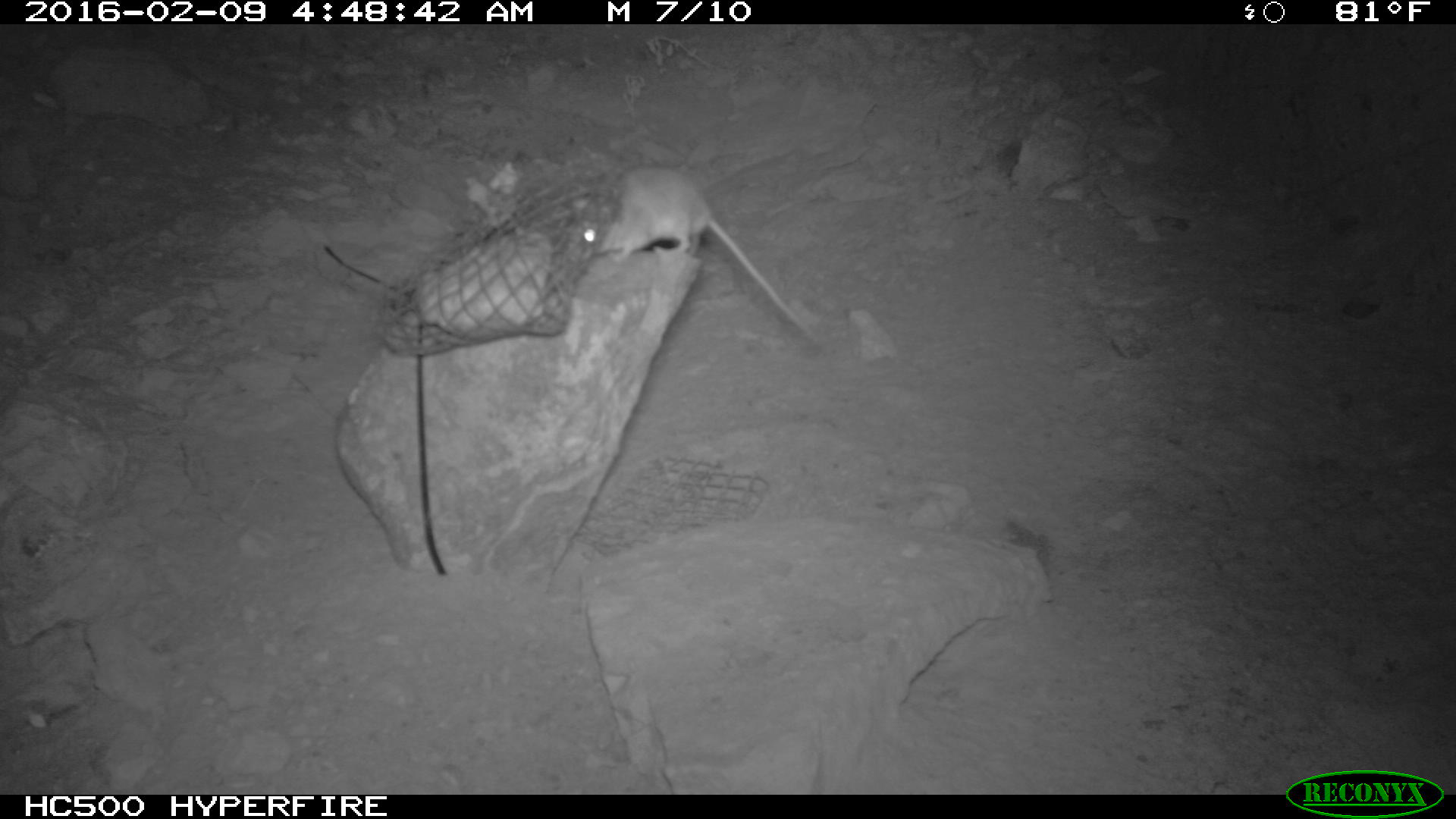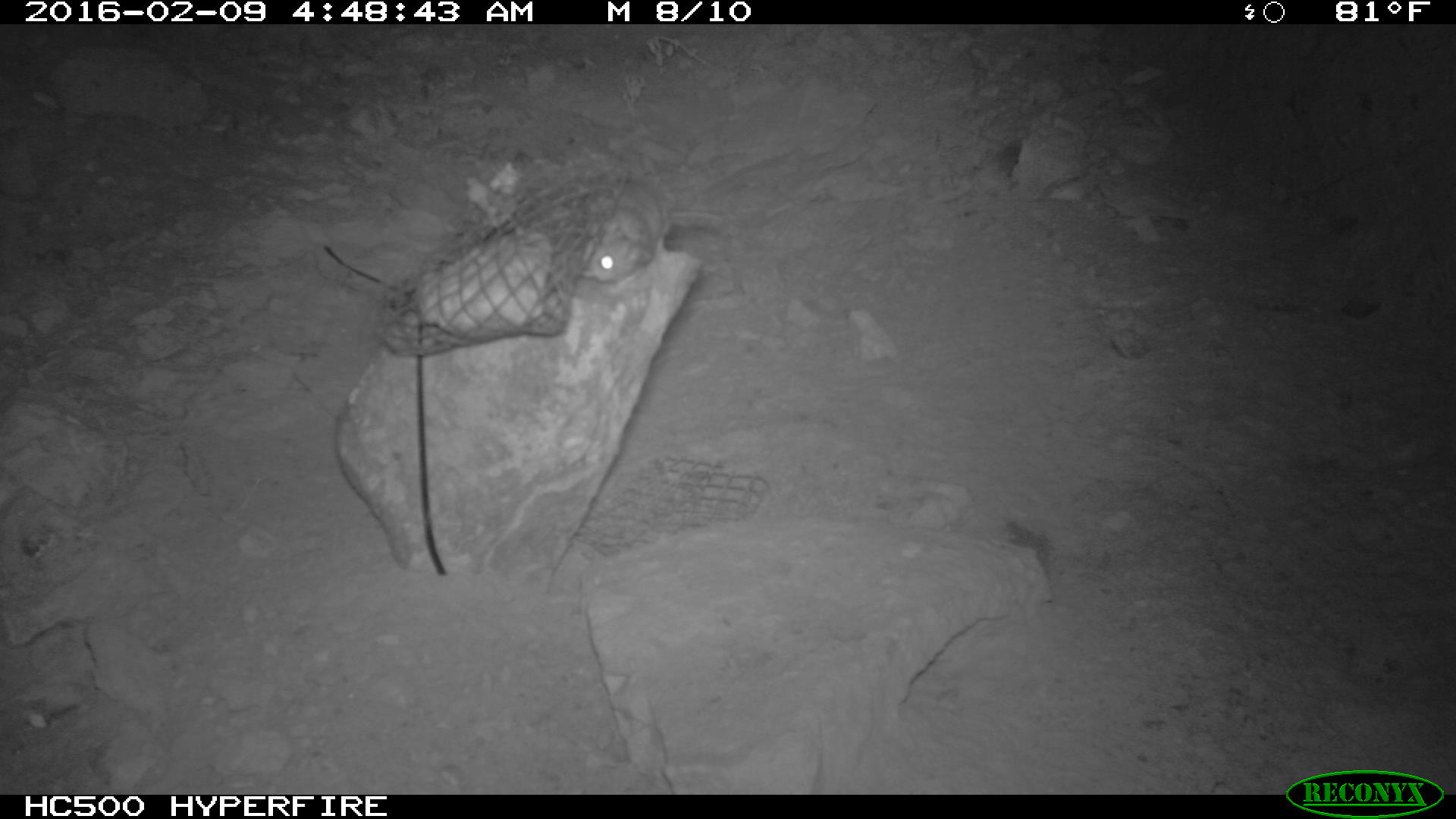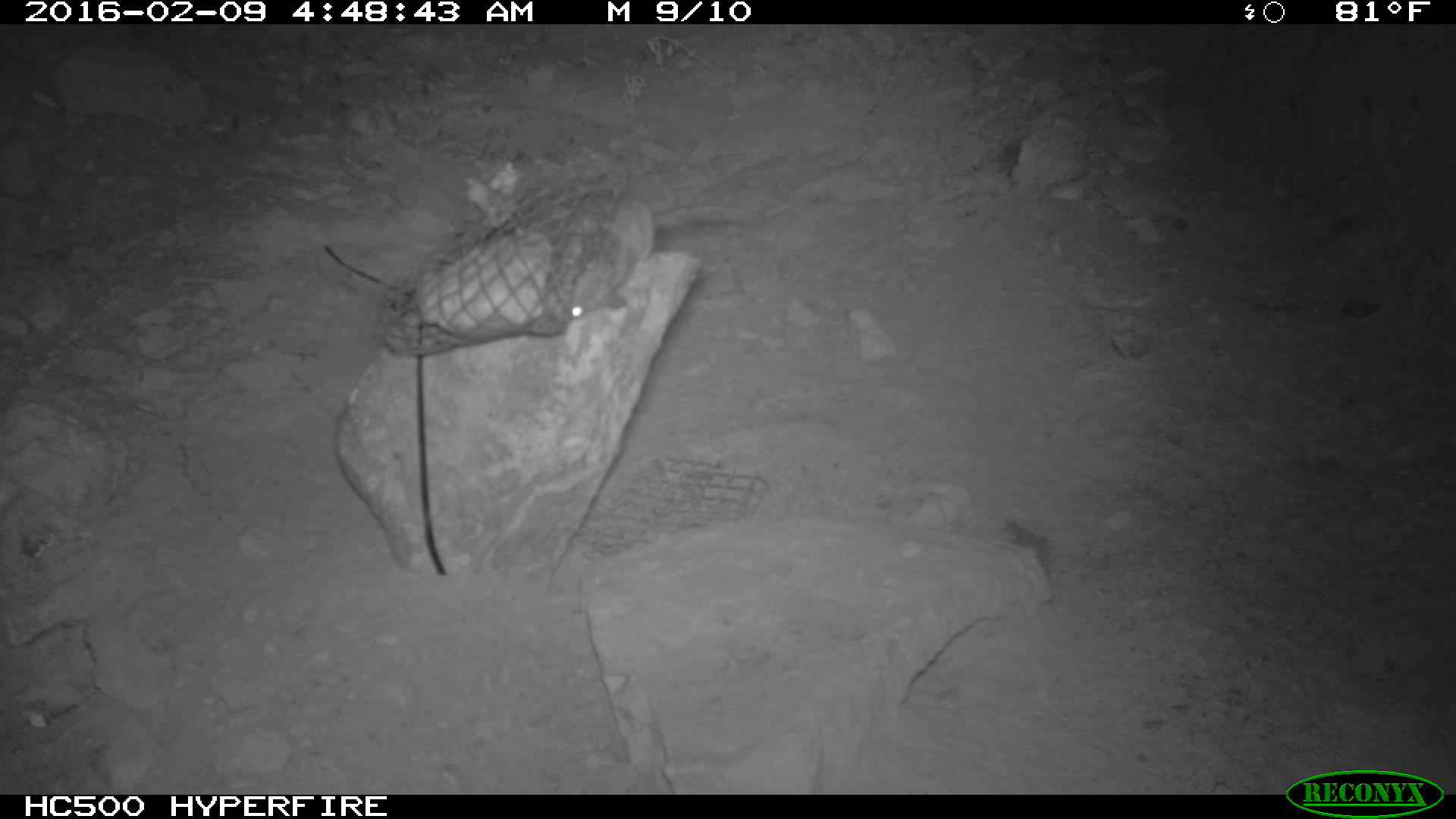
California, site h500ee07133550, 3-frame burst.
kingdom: Animalia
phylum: Chordata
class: Mammalia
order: Rodentia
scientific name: Rodentia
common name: rodent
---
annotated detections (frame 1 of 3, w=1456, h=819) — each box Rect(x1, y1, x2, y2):
rodent: Rect(571, 165, 819, 346)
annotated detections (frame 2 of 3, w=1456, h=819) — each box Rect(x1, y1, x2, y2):
rodent: Rect(584, 180, 721, 282)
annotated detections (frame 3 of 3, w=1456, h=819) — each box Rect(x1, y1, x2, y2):
rodent: Rect(564, 194, 750, 316)